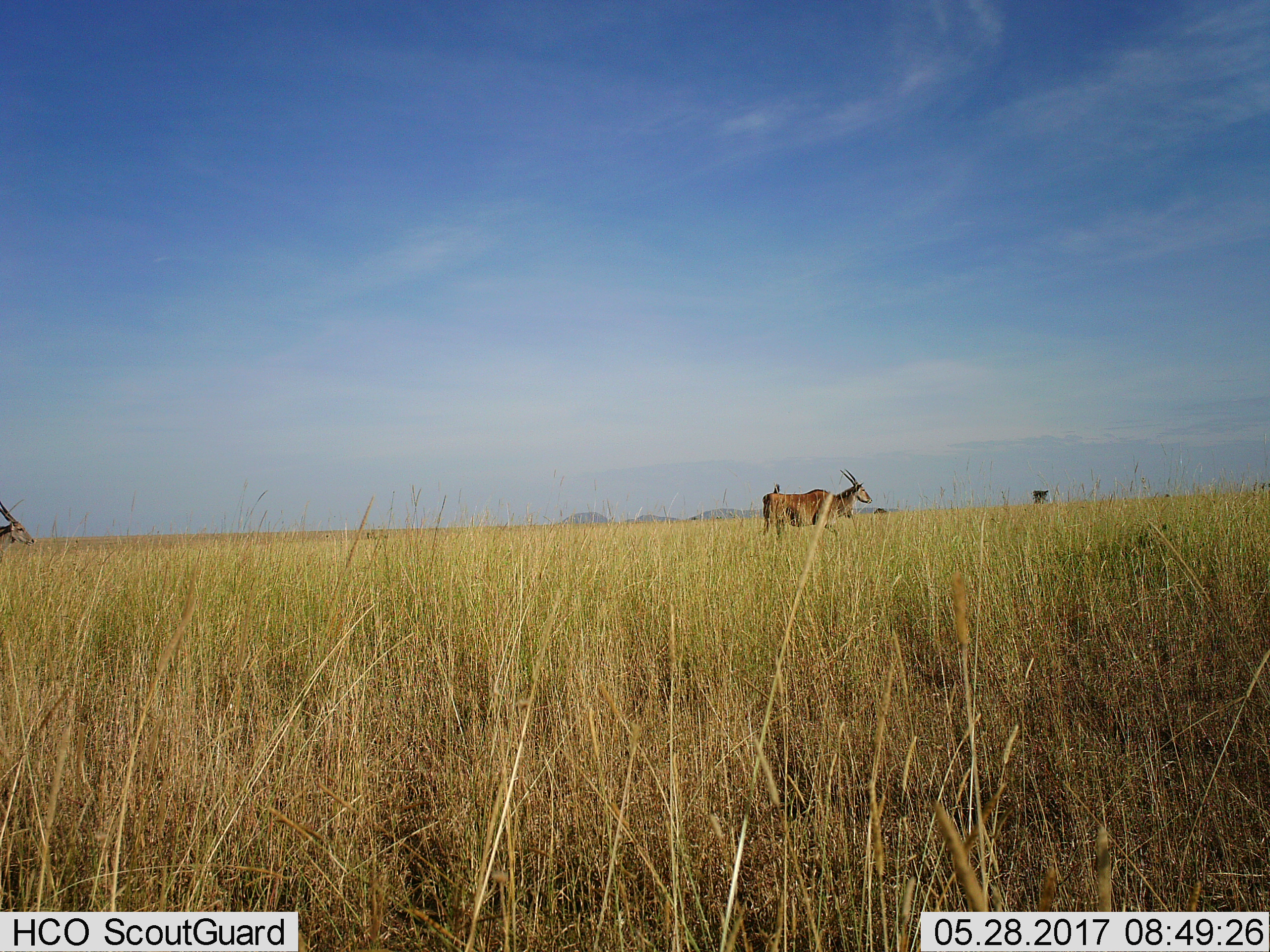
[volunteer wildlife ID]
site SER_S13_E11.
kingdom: Animalia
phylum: Chordata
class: Mammalia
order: Artiodactyla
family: Bovidae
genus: Tragelaphus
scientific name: Tragelaphus oryx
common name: eland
Eland (Tragelaphus oryx), count 2. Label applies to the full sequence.